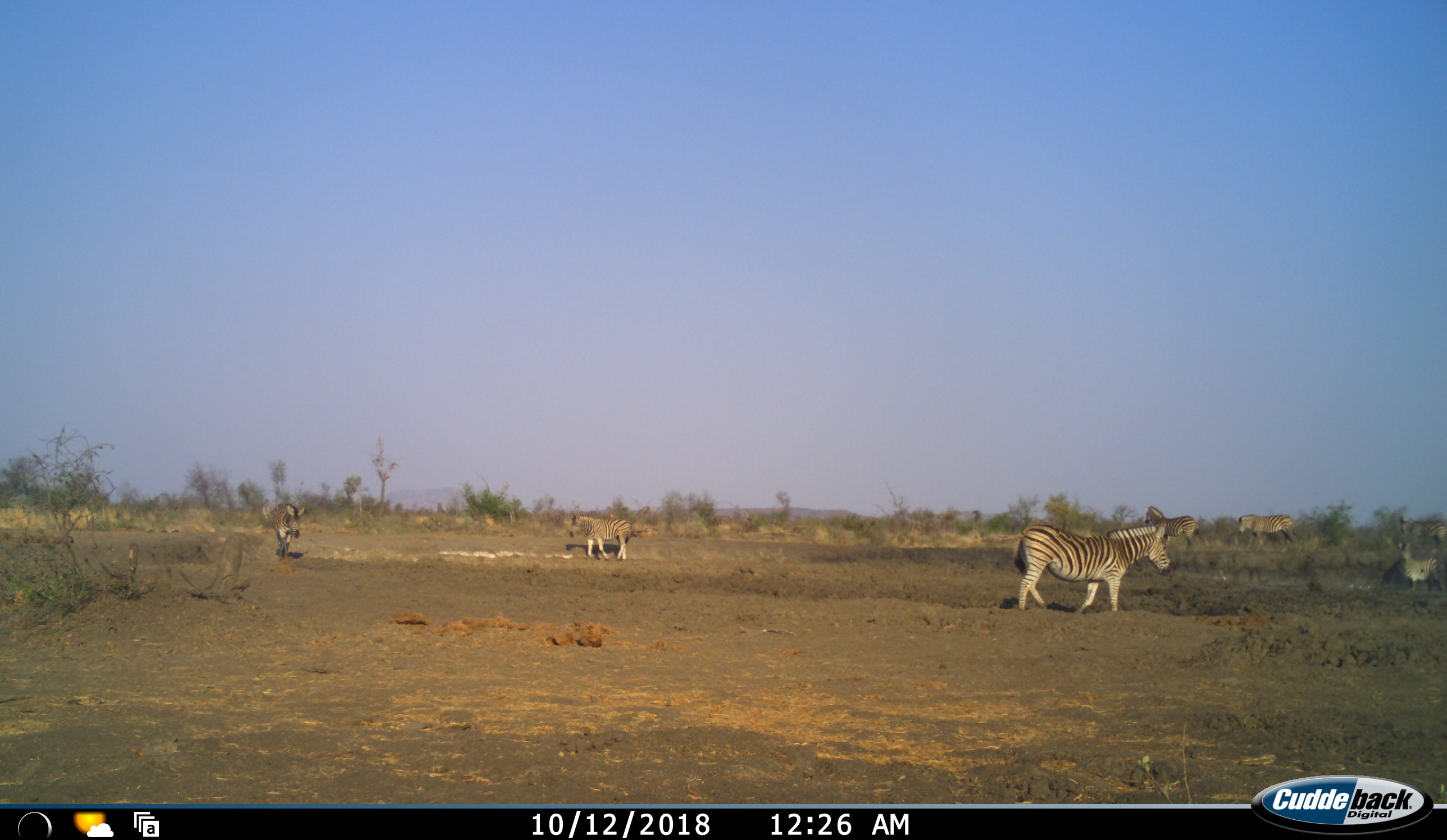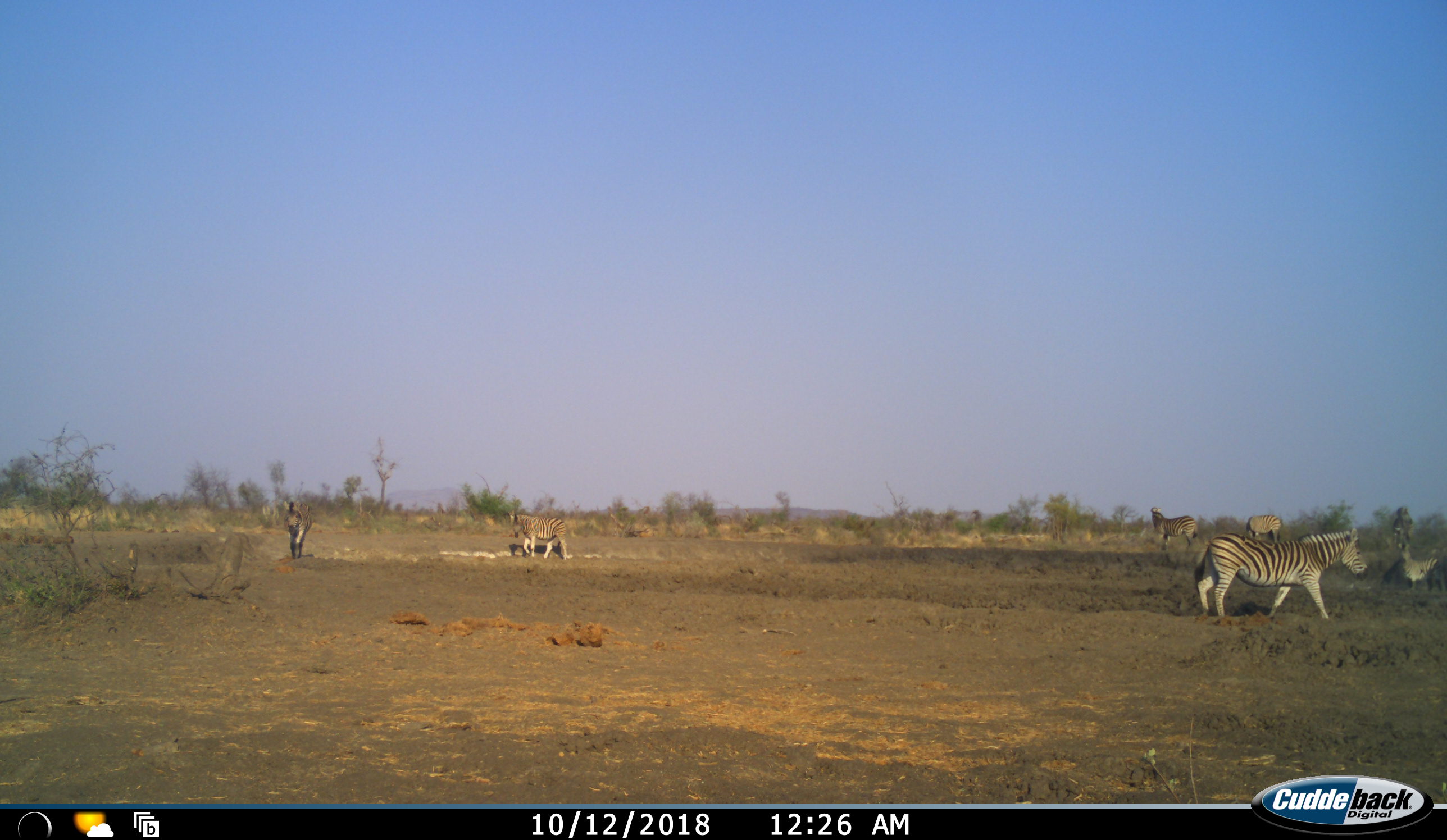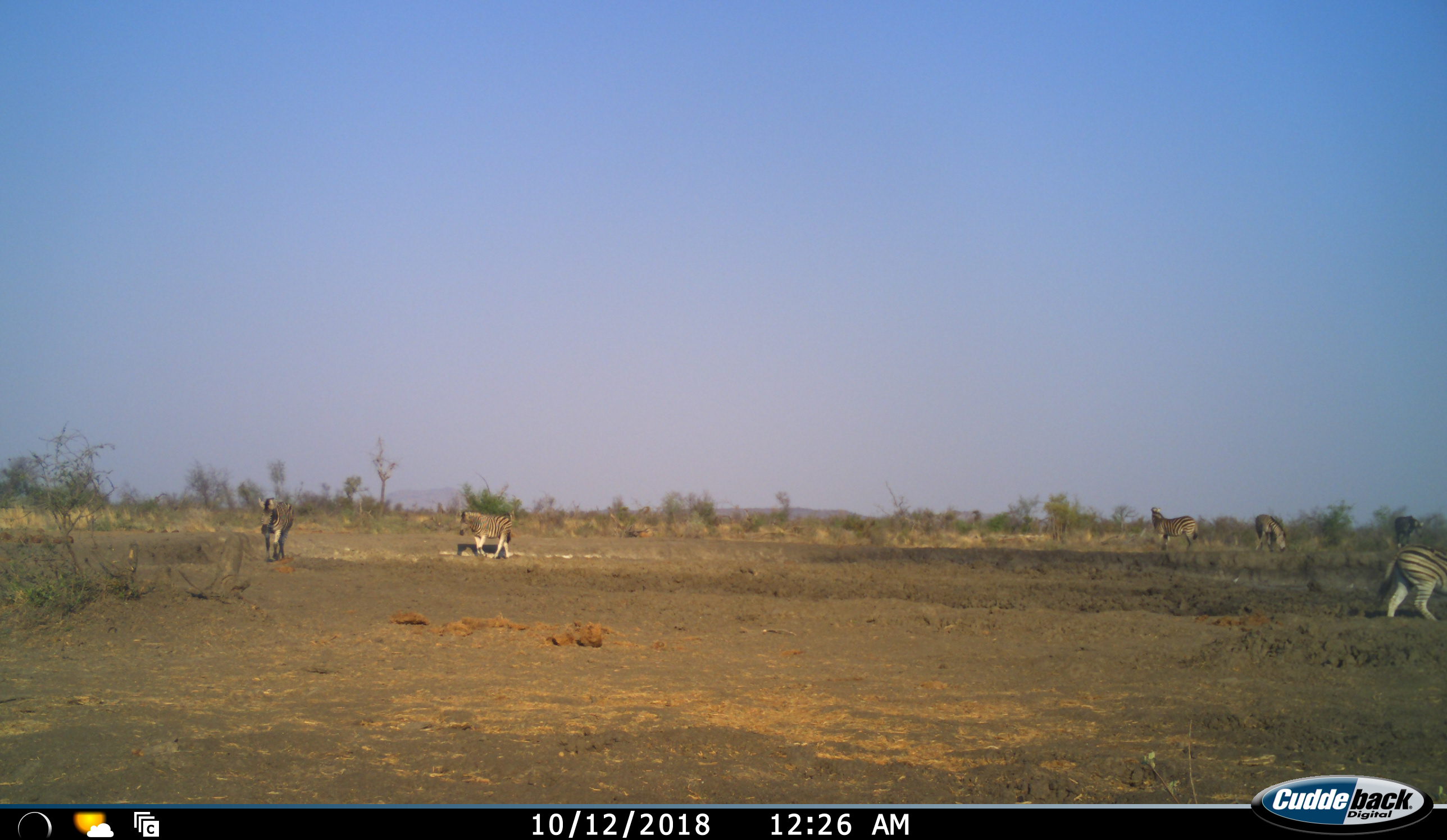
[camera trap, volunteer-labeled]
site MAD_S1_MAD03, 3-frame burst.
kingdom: Animalia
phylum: Chordata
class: Mammalia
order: Perissodactyla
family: Equidae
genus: Equus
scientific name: Equus quagga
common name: plains zebra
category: zebraplains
Zebraplains (plains zebra) (Equus quagga), count 7. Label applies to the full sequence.